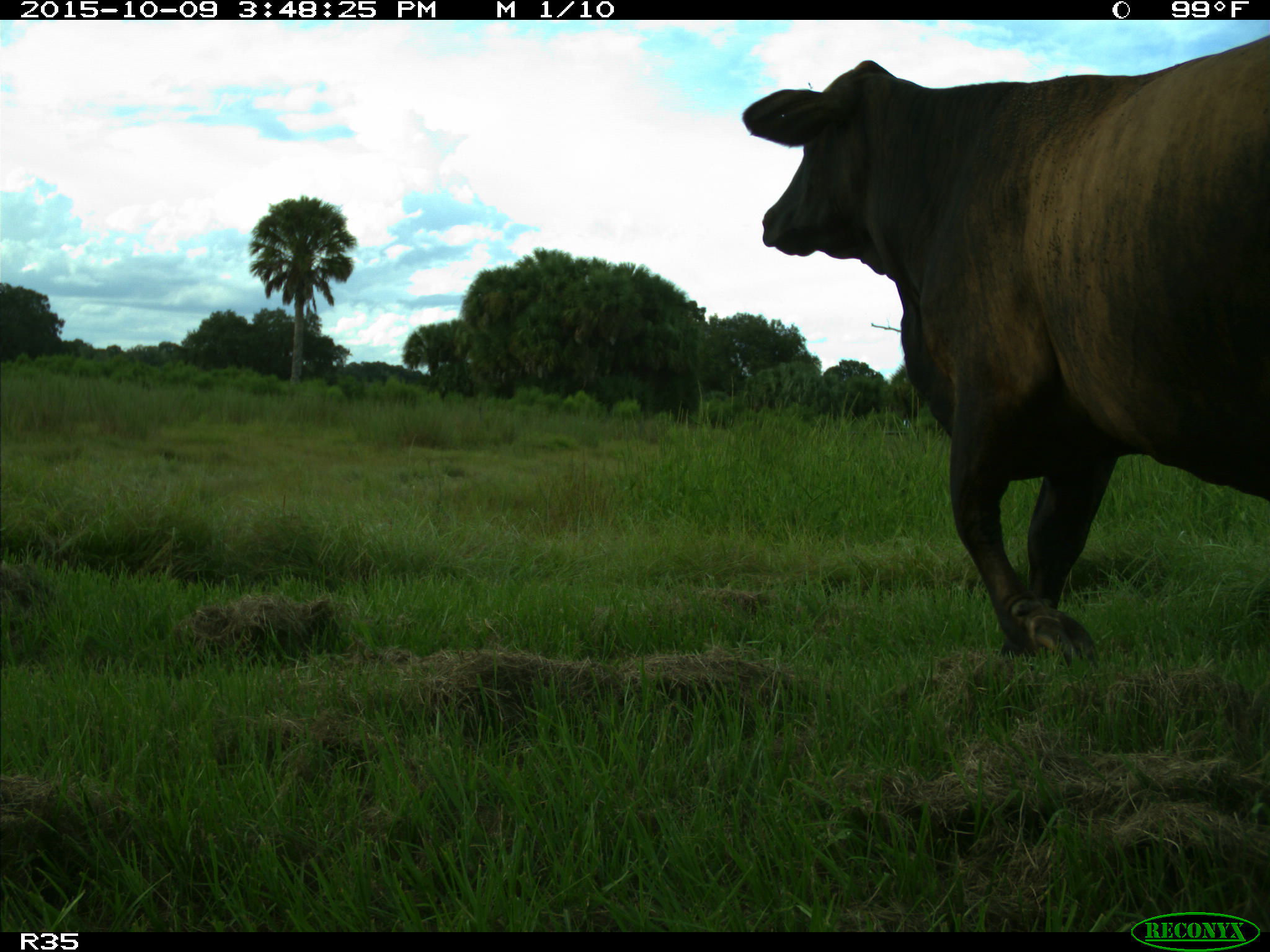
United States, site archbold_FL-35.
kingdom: Animalia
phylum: Chordata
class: Mammalia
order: Artiodactyla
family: Bovidae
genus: Bos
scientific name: Bos taurus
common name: domestic cow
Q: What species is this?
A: Bos taurus (domestic cow).